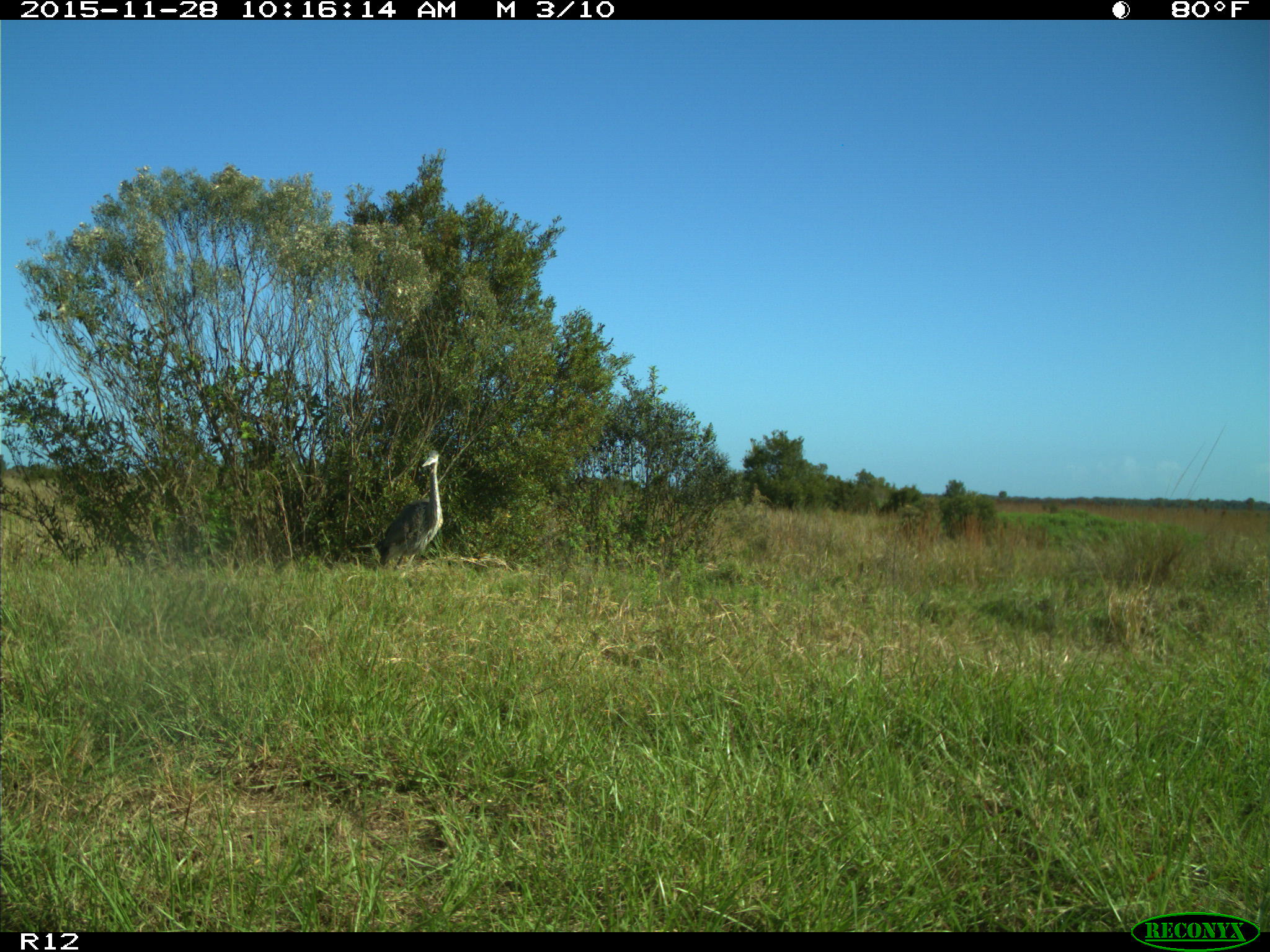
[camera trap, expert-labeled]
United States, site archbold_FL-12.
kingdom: Animalia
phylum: Chordata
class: Aves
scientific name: Aves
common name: birds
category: unidentified bird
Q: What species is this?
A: Unidentified bird (birds) (Aves).